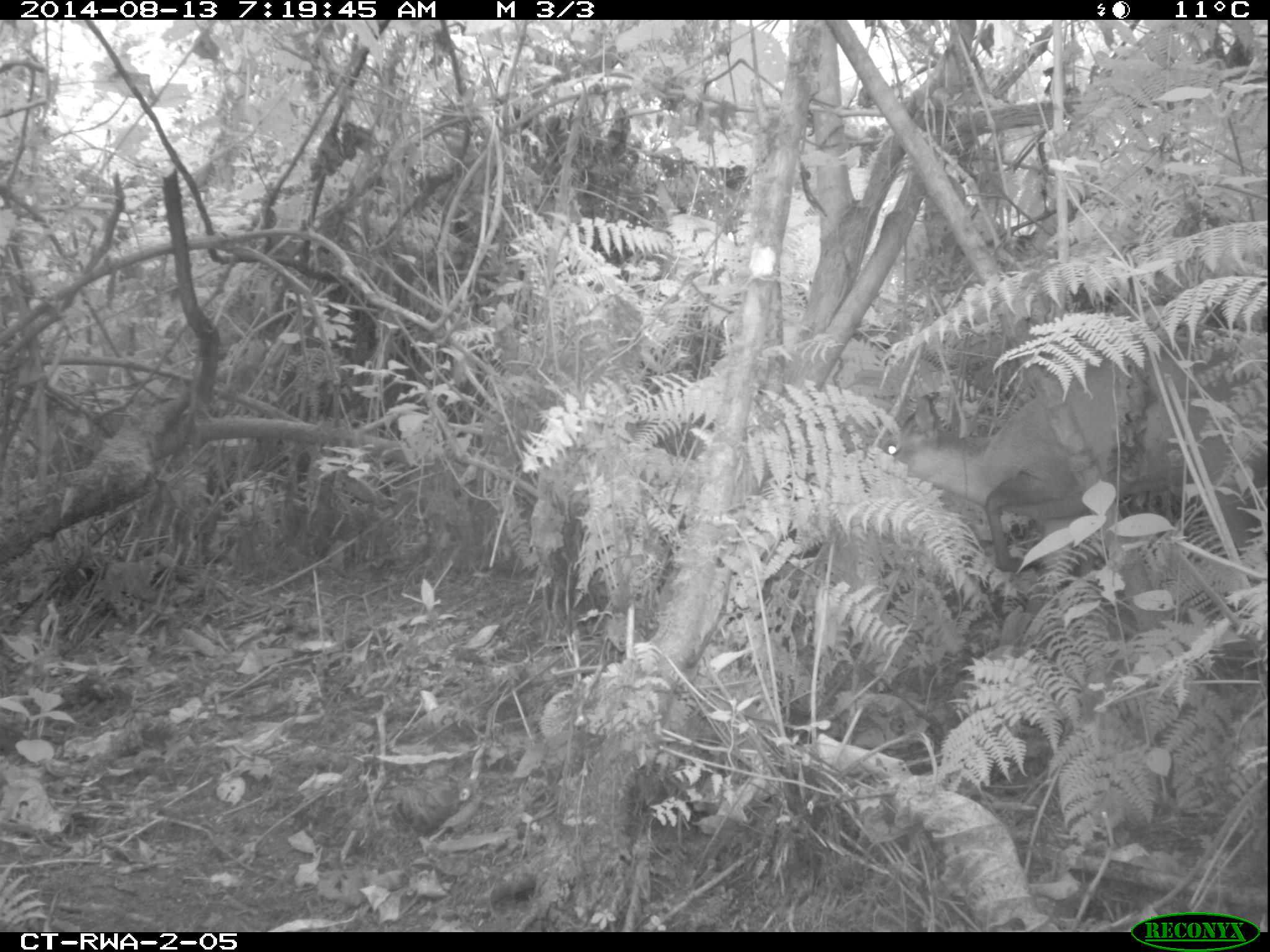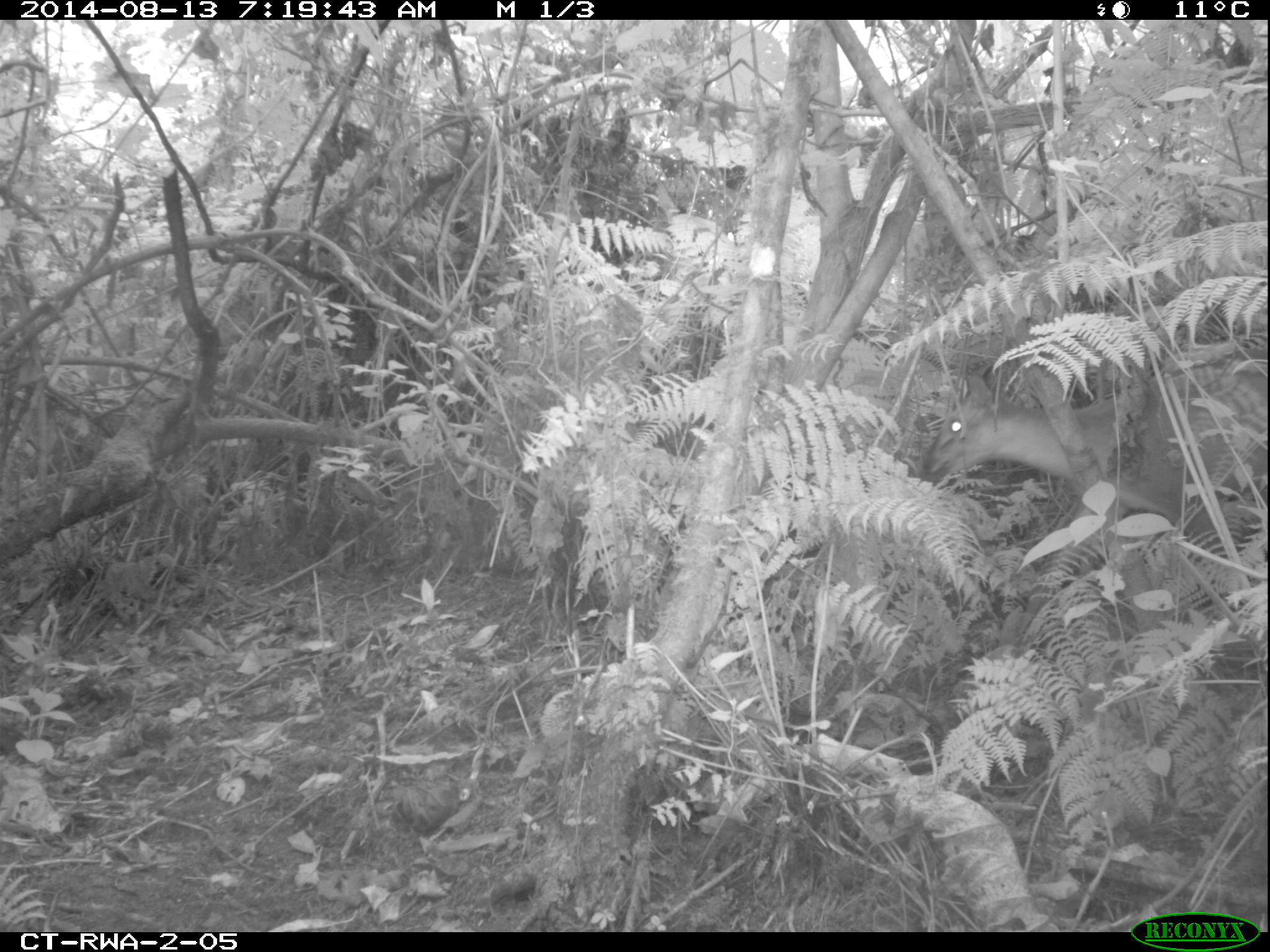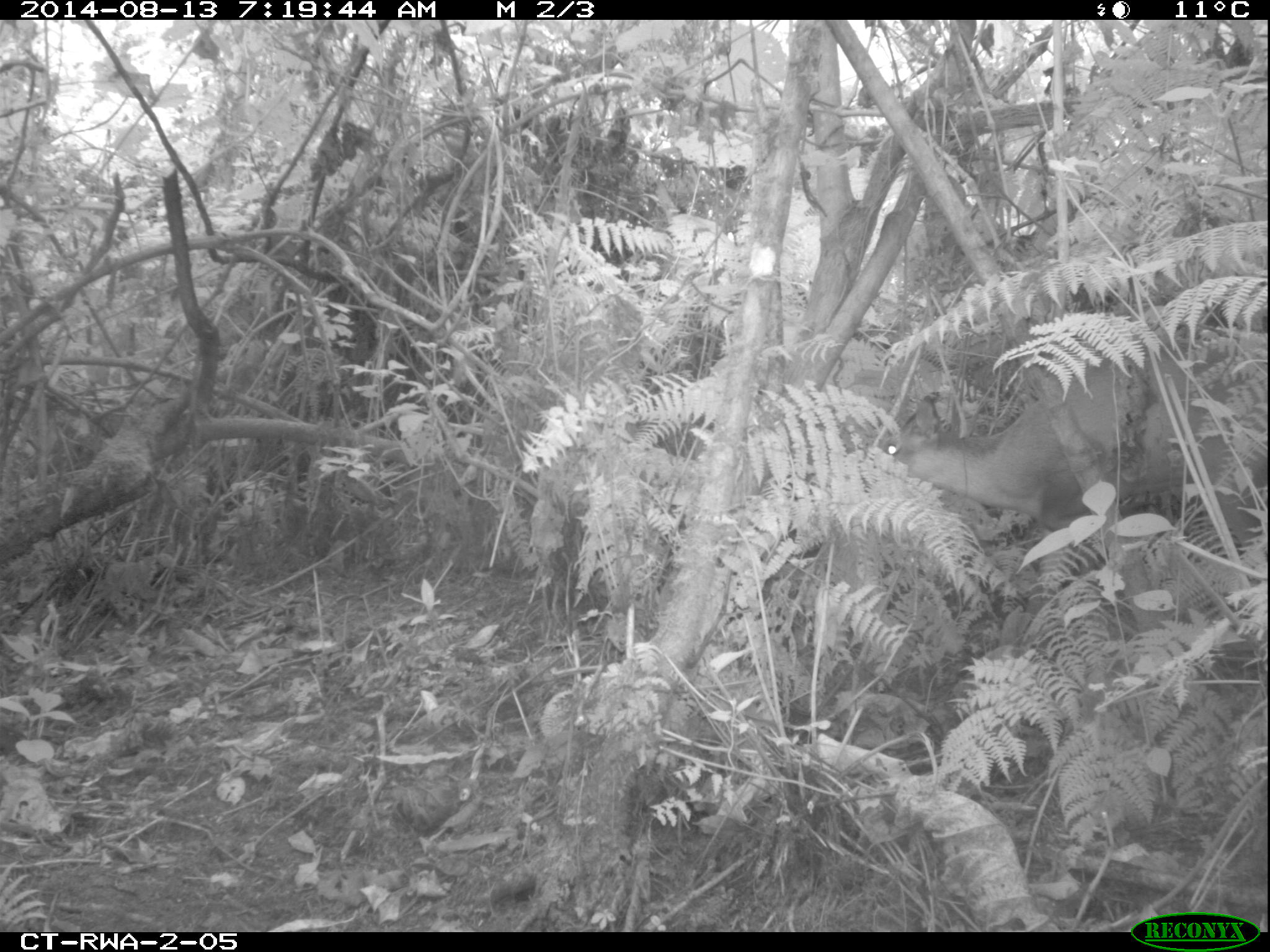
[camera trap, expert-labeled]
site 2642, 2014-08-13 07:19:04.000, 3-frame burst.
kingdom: Animalia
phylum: Chordata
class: Mammalia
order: Artiodactyla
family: Bovidae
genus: Cephalophus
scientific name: Cephalophus nigrifrons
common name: black-fronted duiker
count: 2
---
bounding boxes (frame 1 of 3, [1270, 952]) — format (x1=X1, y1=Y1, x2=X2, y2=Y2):
cephalophus nigrifrons: (x1=879, y1=336, x2=1269, y2=575)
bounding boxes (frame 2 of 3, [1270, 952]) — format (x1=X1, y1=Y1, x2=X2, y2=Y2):
cephalophus nigrifrons: (x1=913, y1=355, x2=1270, y2=575)